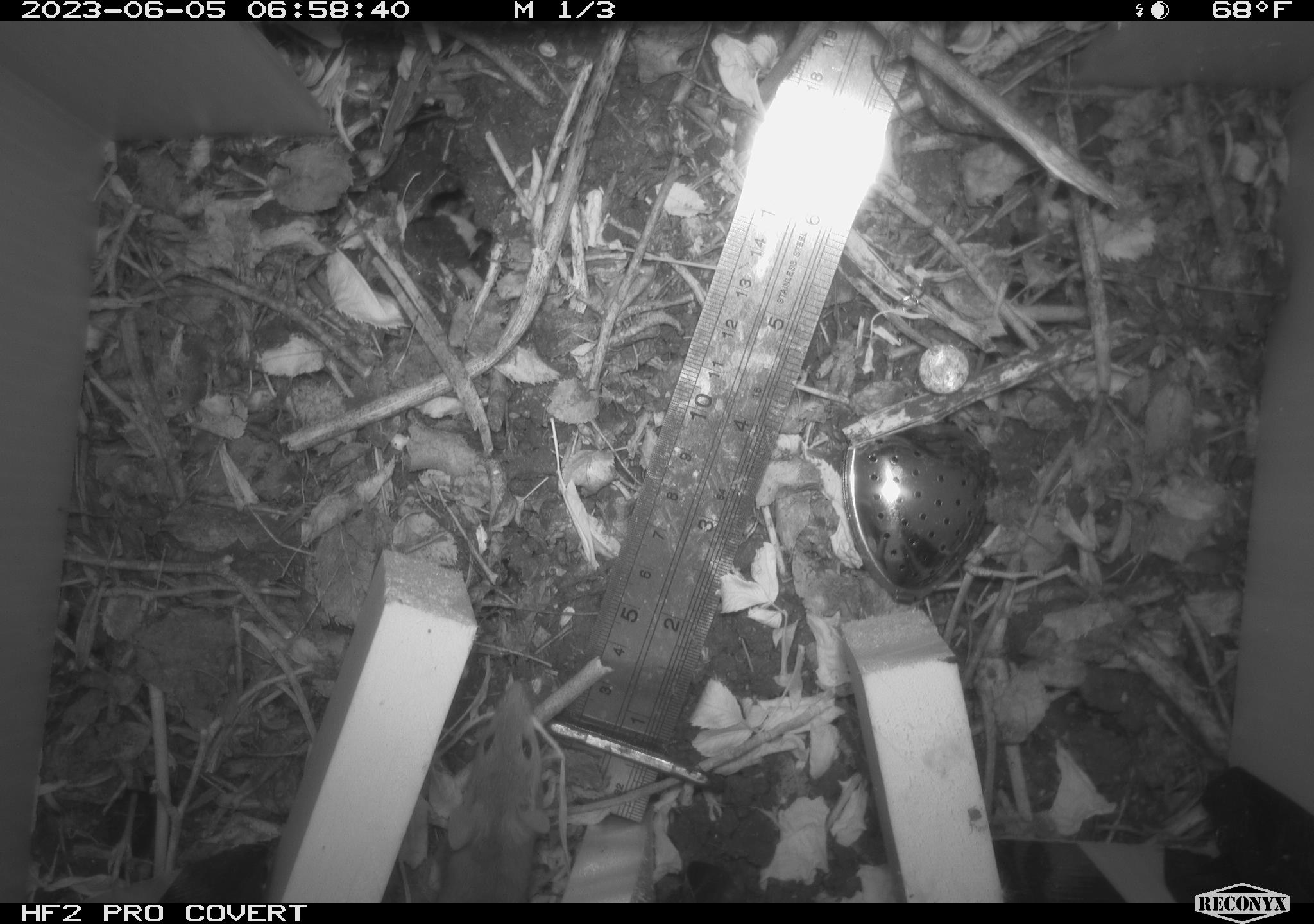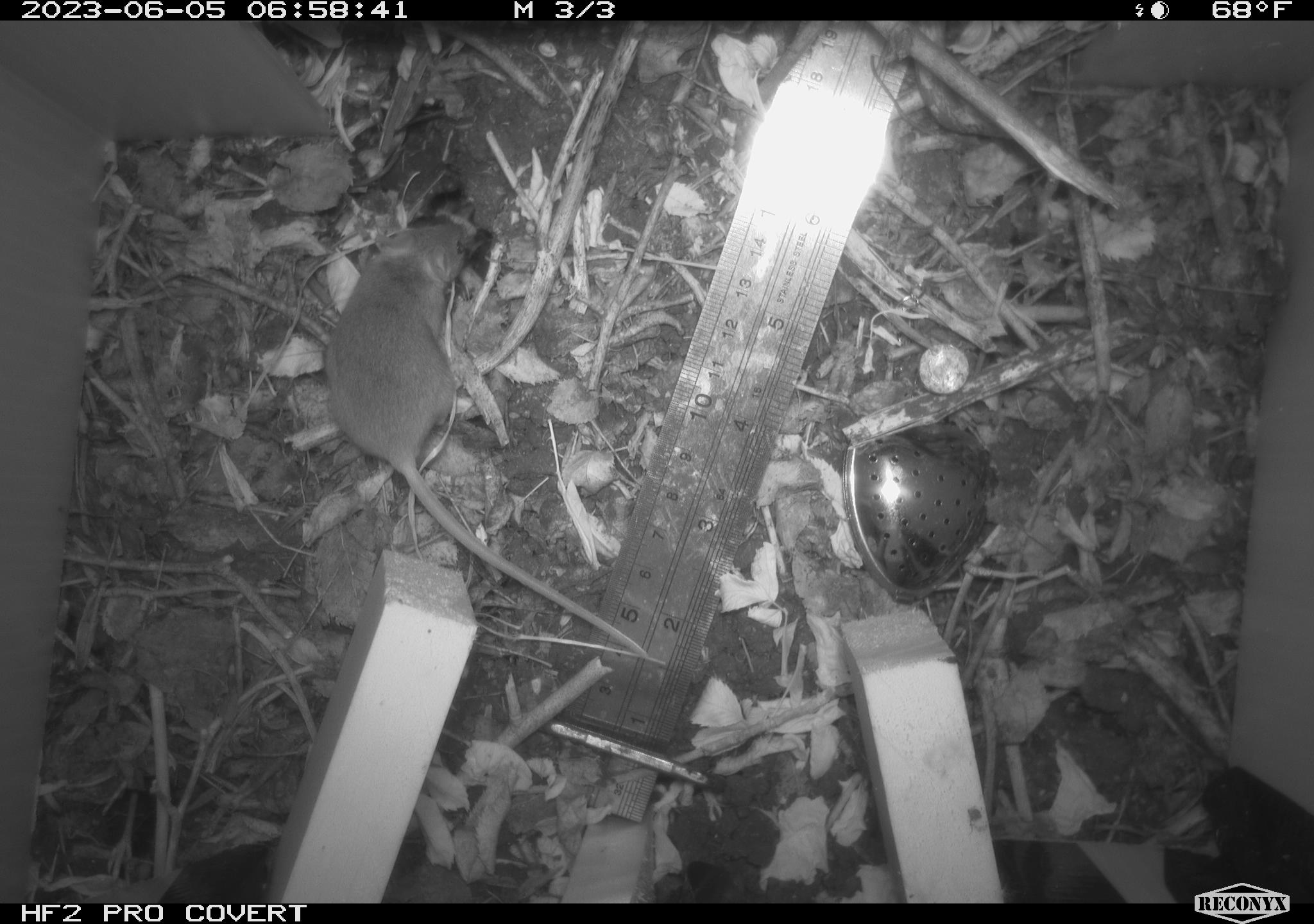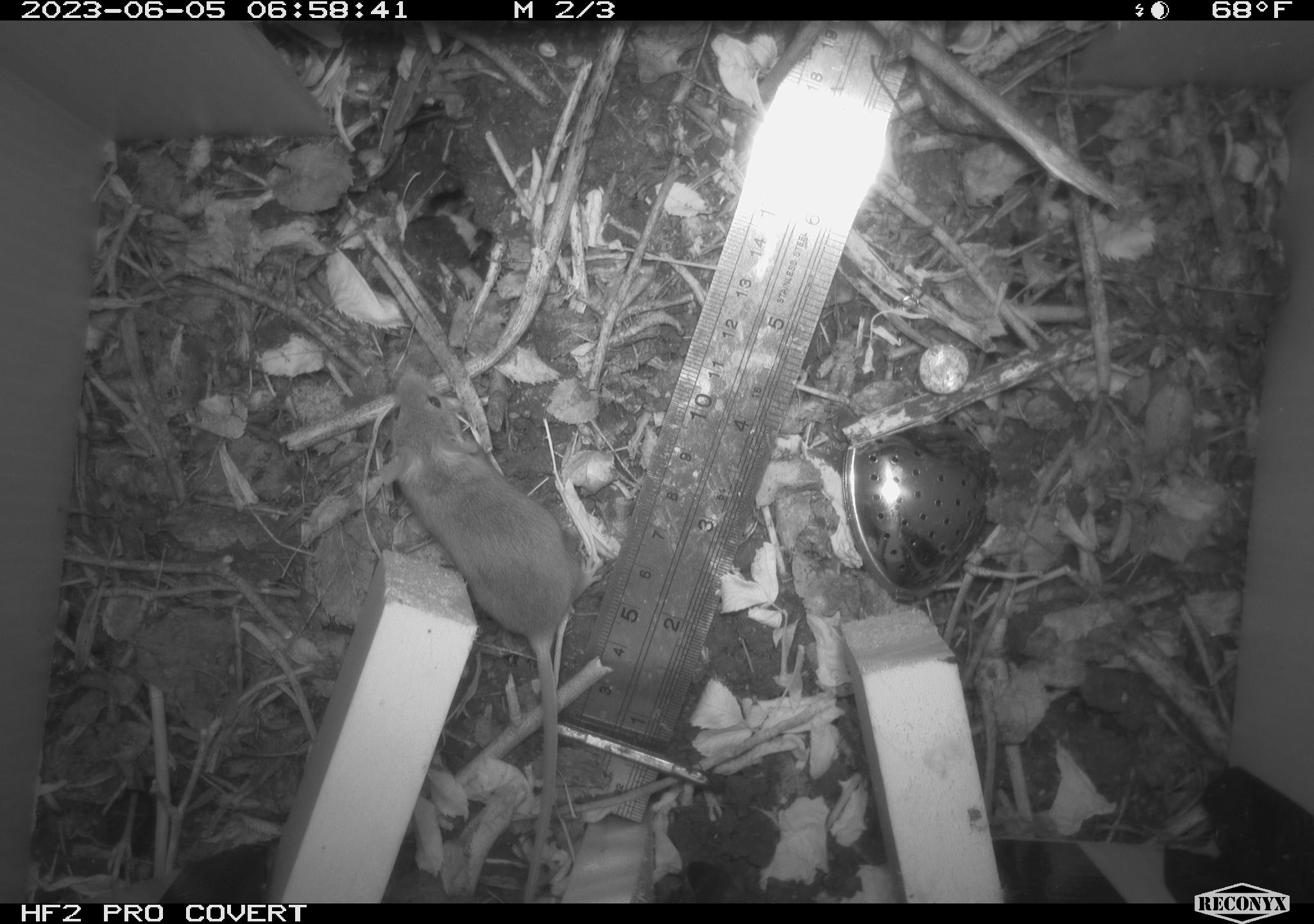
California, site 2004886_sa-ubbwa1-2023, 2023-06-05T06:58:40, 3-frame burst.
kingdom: Animalia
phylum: Chordata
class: Mammalia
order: Rodentia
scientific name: Rodentia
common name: rodent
Rodent (Rodentia).